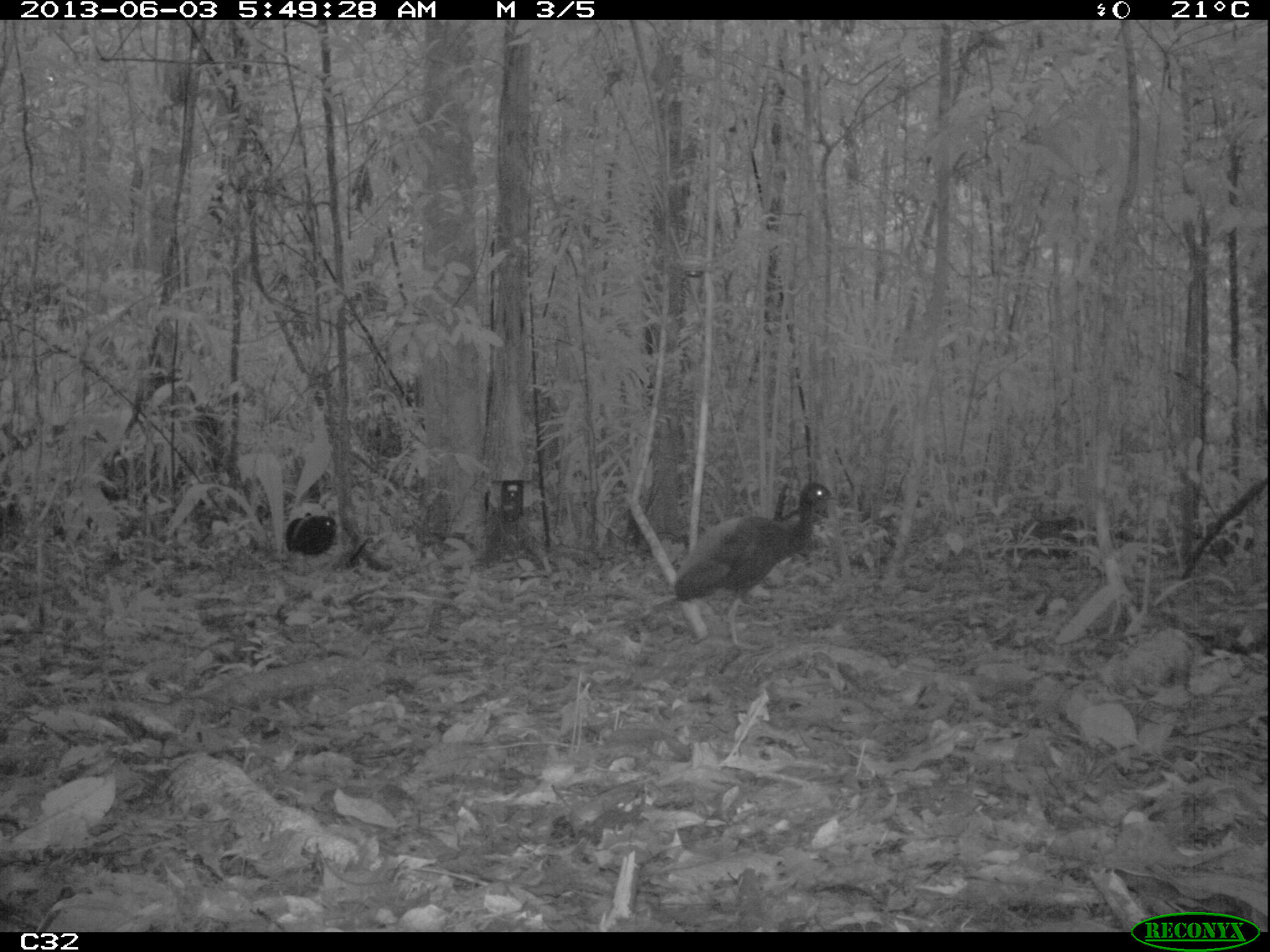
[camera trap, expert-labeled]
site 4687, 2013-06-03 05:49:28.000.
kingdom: Animalia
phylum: Chordata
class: Aves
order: Gruiformes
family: Psophiidae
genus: Psophia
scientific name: Psophia crepitans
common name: gray-winged trumpeter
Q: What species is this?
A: Psophia crepitans (gray-winged trumpeter).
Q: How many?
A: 4.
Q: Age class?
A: Adult.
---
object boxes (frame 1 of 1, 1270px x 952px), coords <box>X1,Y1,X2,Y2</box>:
psophia crepitans: <box>673,483,837,648</box>; <box>286,512,337,562</box>